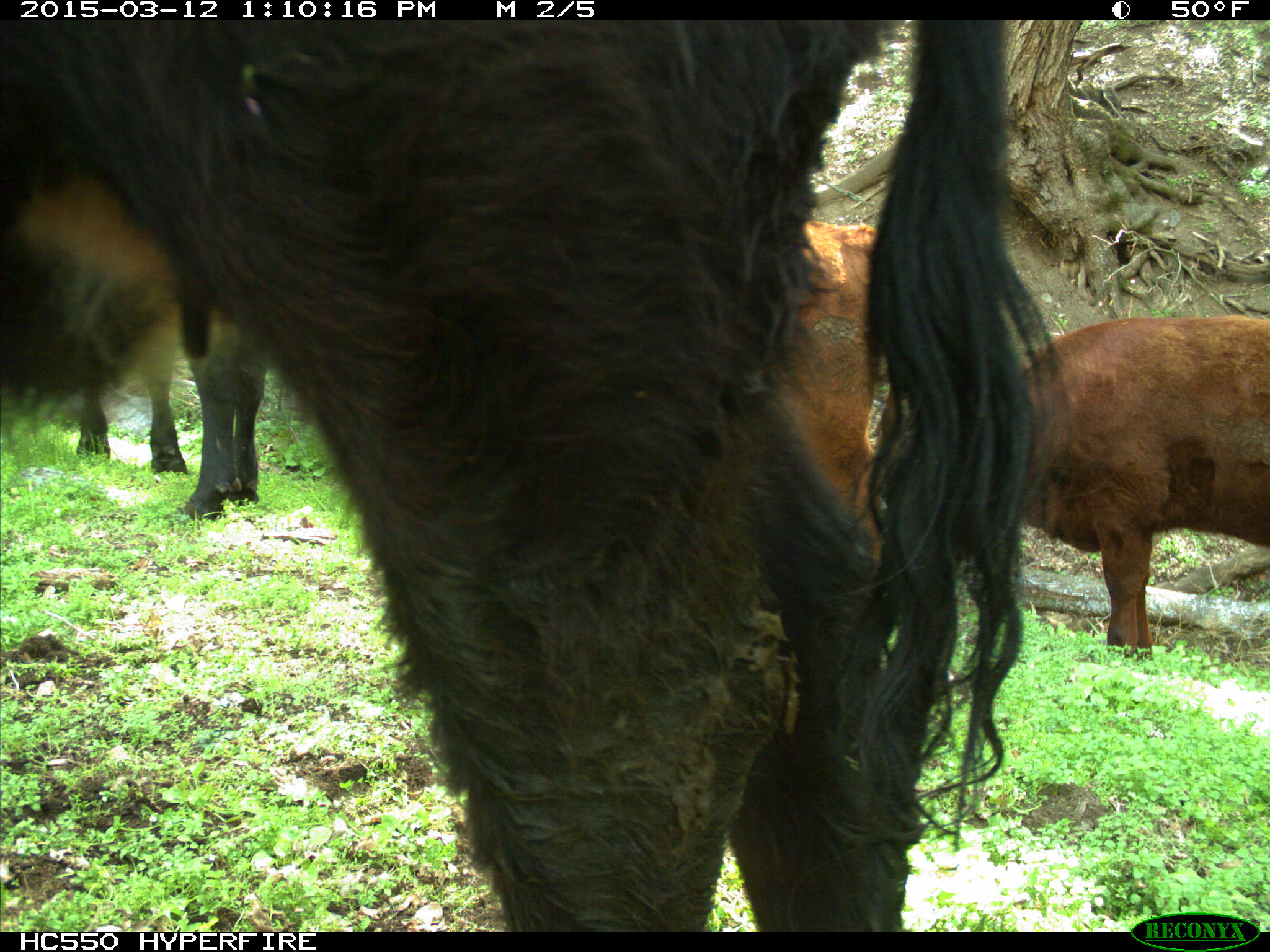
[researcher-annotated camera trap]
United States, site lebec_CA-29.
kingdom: Animalia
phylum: Chordata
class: Mammalia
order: Artiodactyla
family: Bovidae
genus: Bos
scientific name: Bos taurus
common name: domestic cow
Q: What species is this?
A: Bos taurus (domestic cow).